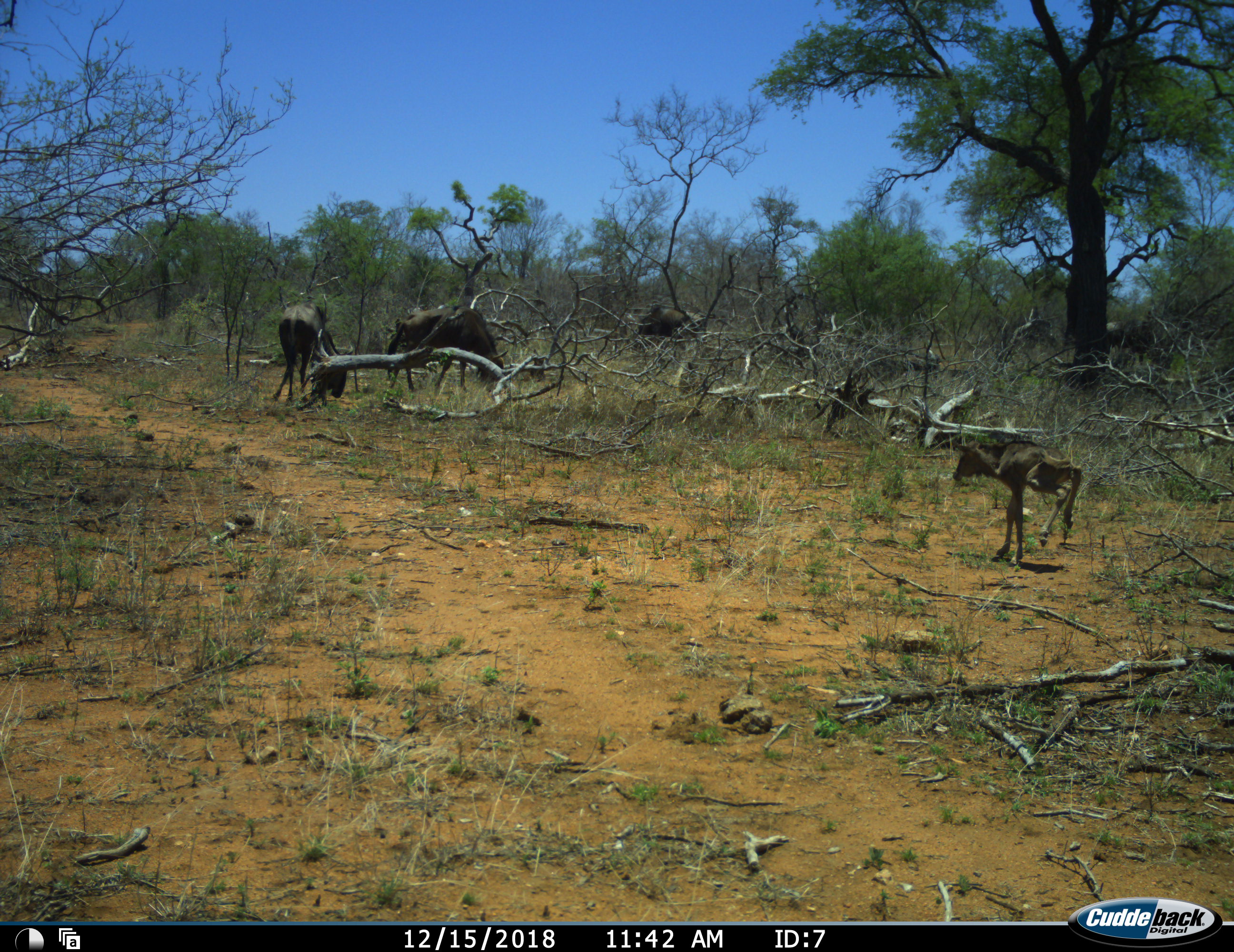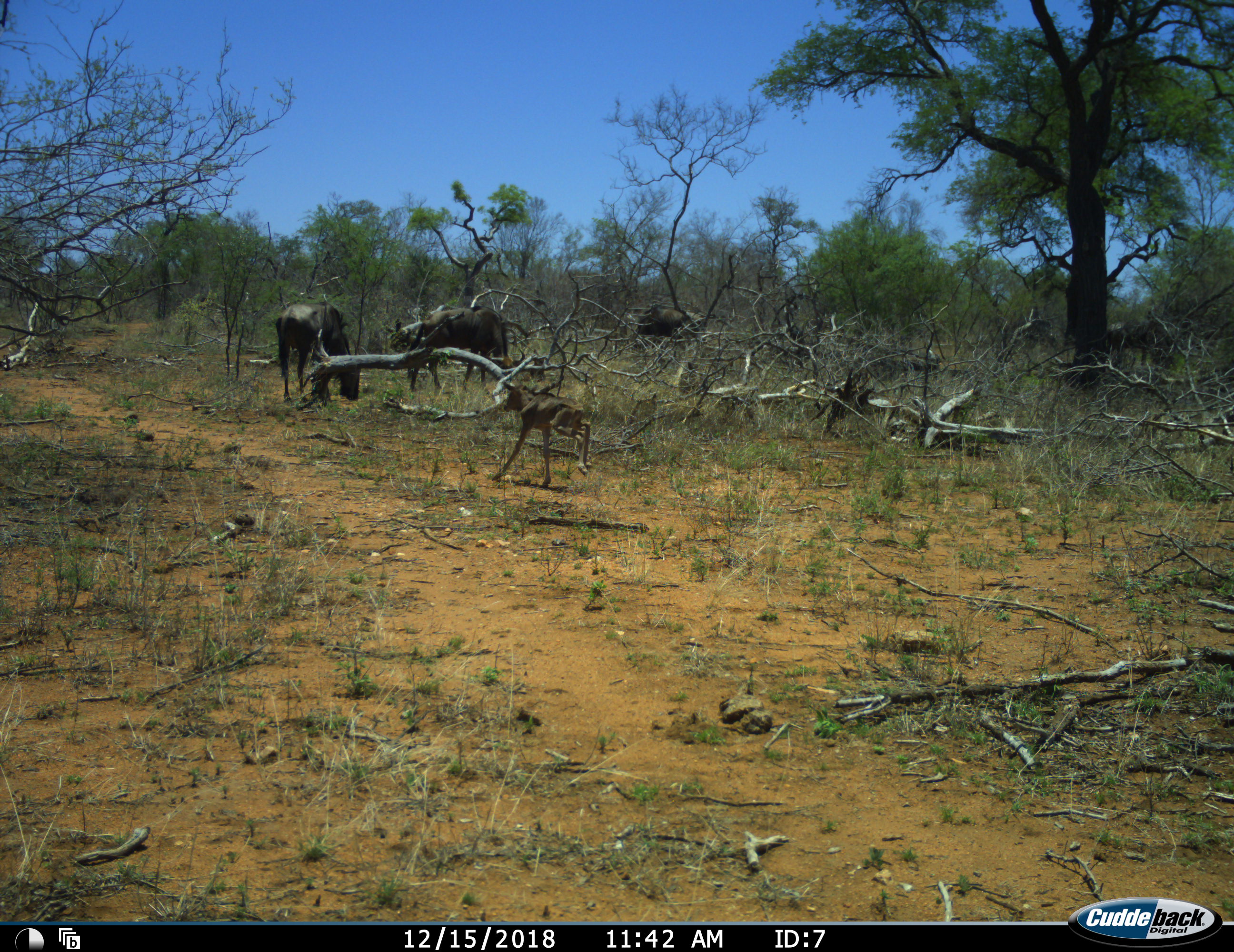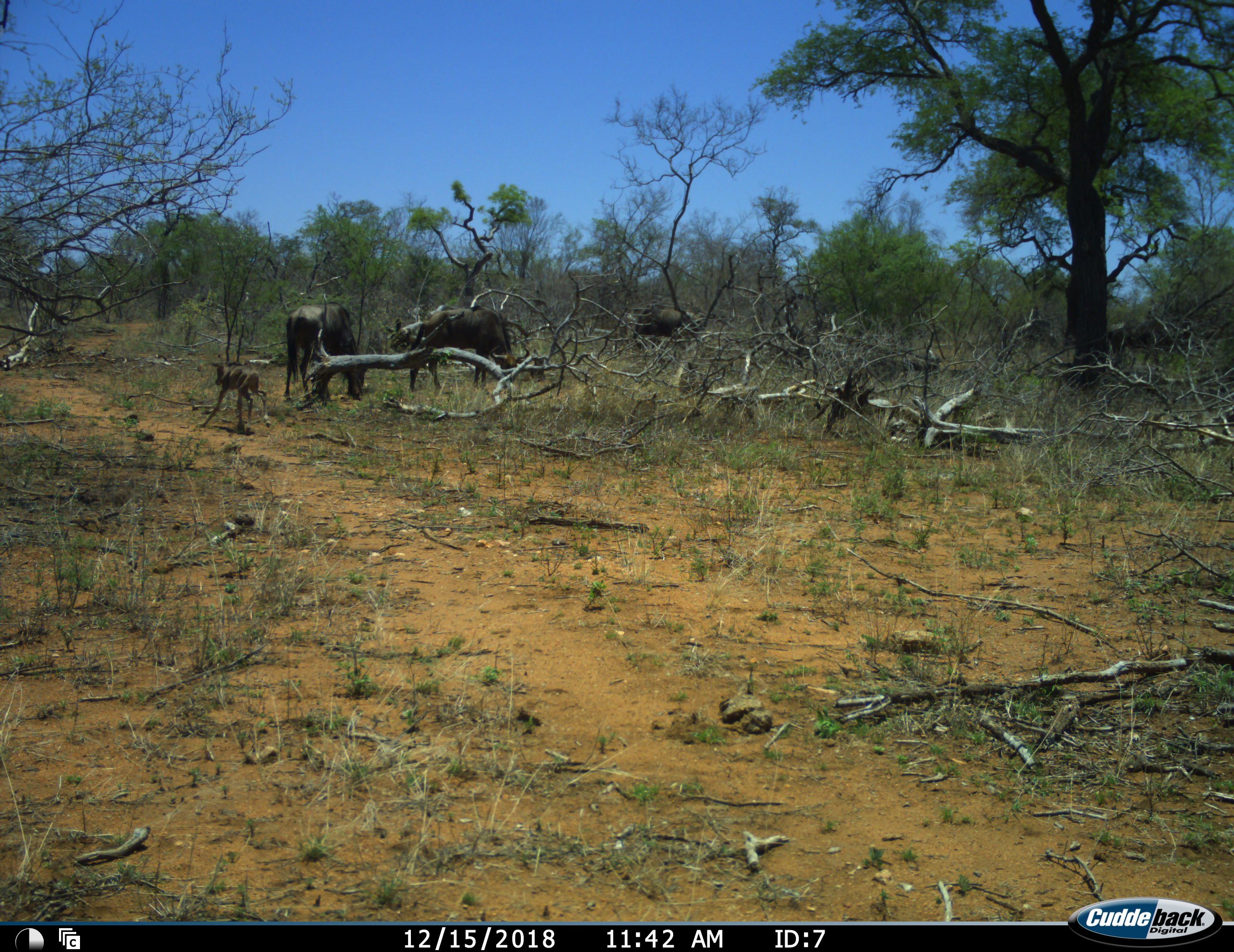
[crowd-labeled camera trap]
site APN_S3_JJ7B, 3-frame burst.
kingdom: Animalia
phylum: Chordata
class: Mammalia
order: Artiodactyla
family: Bovidae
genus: Connochaetes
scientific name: Connochaetes taurinus taurinus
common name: blue wildebeest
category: wildebeestblue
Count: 5.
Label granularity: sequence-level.